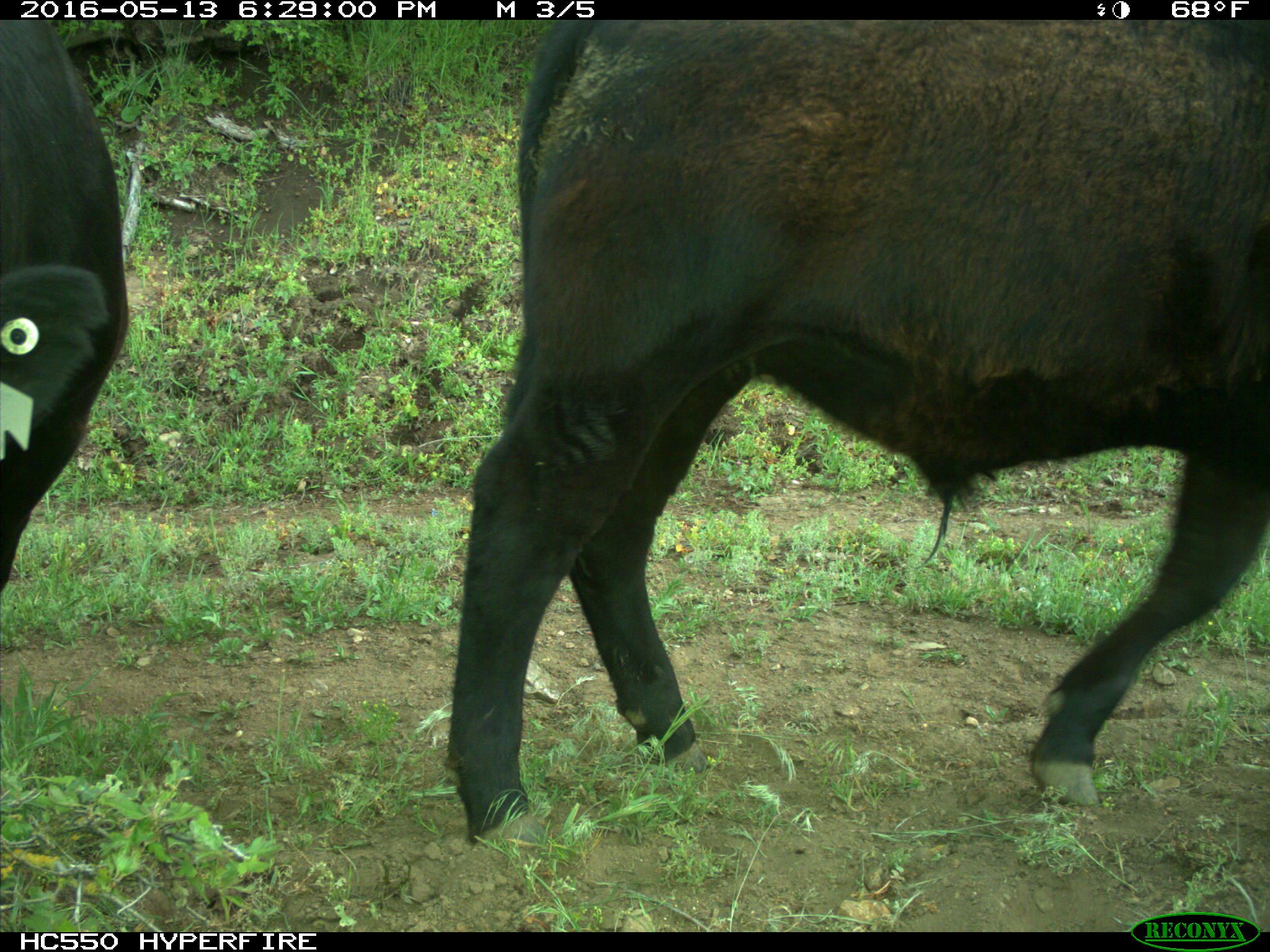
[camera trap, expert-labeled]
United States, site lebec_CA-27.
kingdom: Animalia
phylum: Chordata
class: Mammalia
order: Artiodactyla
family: Bovidae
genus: Bos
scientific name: Bos taurus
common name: domestic cow